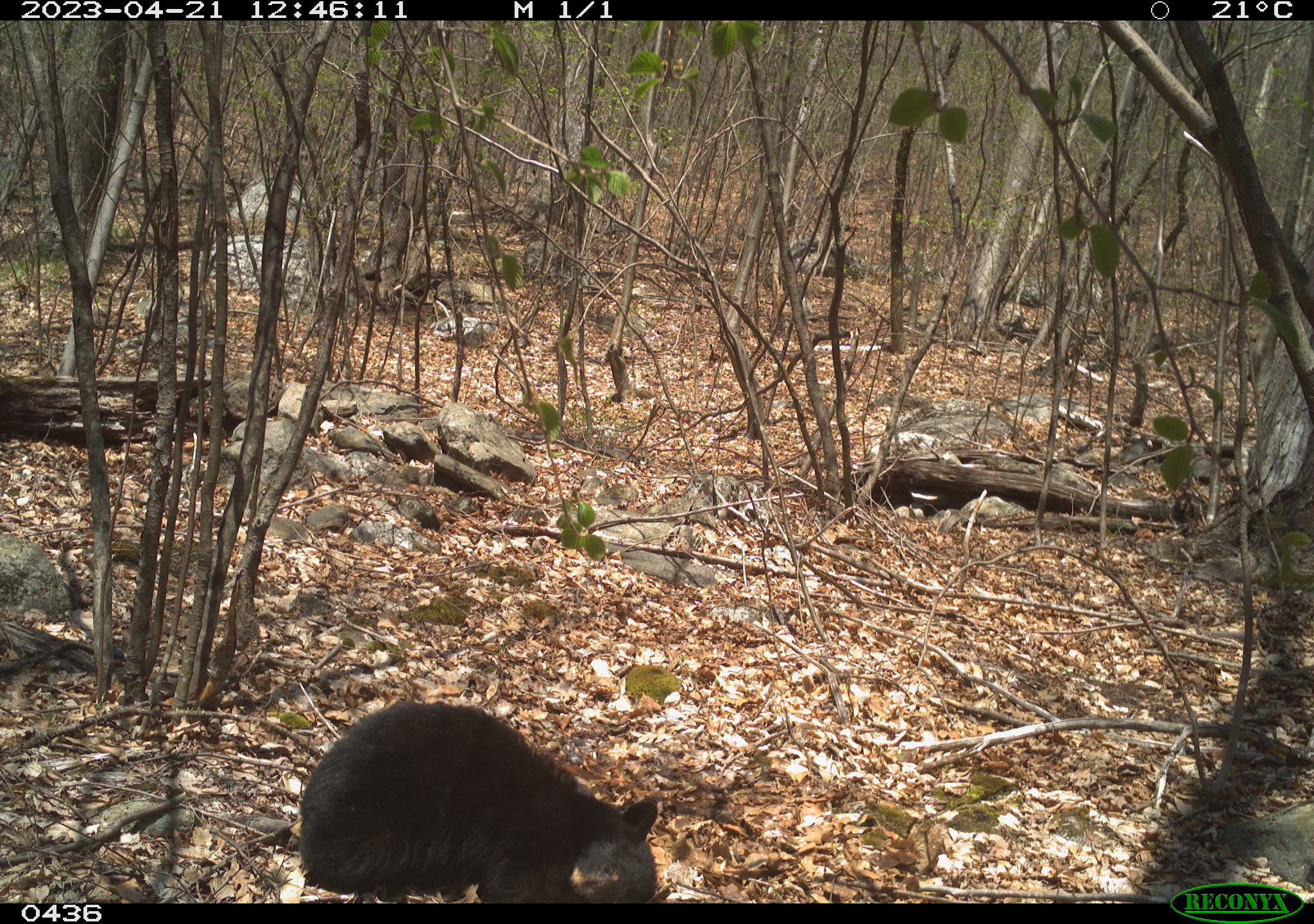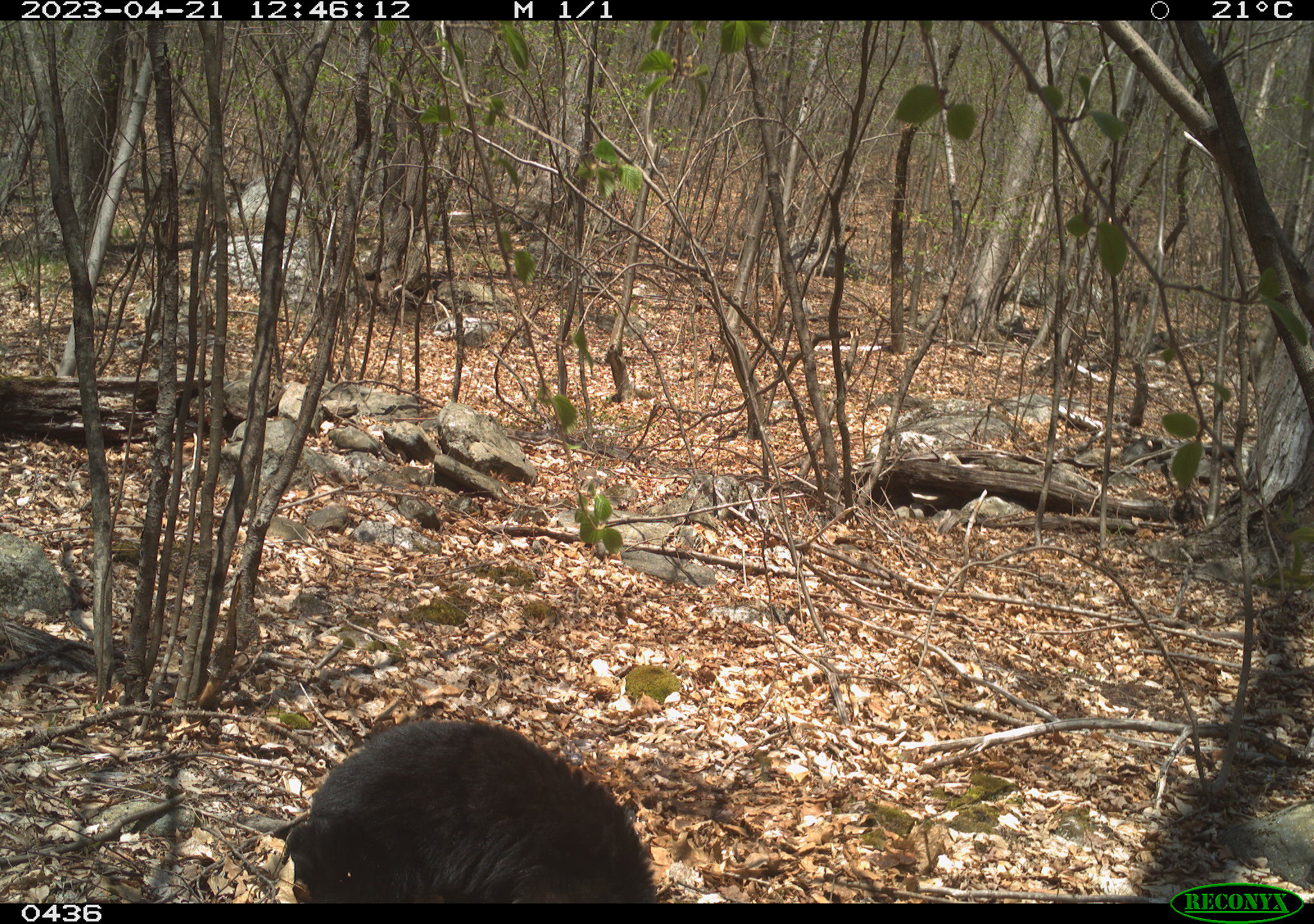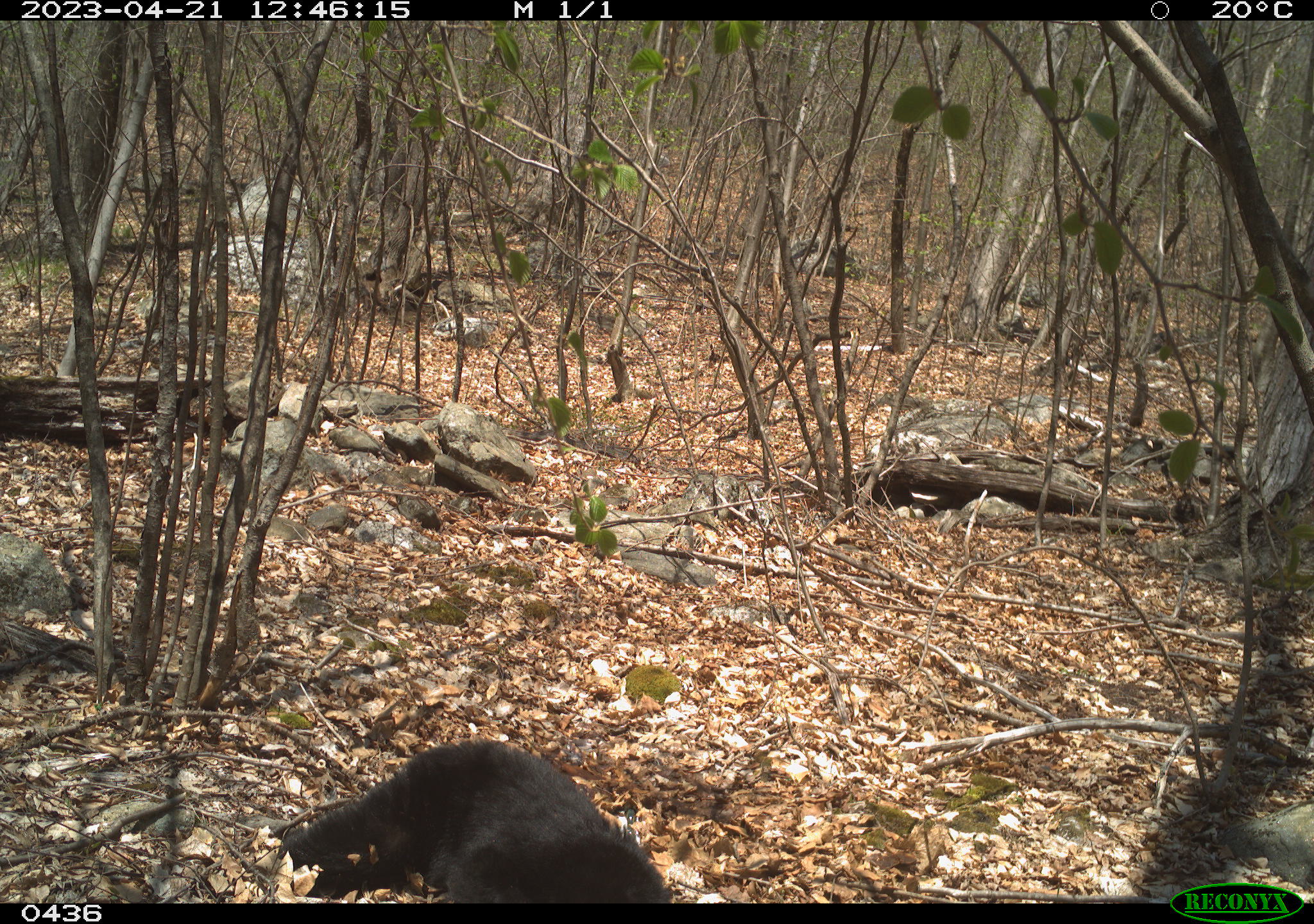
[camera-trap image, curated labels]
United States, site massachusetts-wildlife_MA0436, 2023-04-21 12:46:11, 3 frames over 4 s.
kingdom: Animalia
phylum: Chordata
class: Mammalia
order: Carnivora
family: Ursidae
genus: Ursus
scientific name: Ursus americanus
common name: black bear